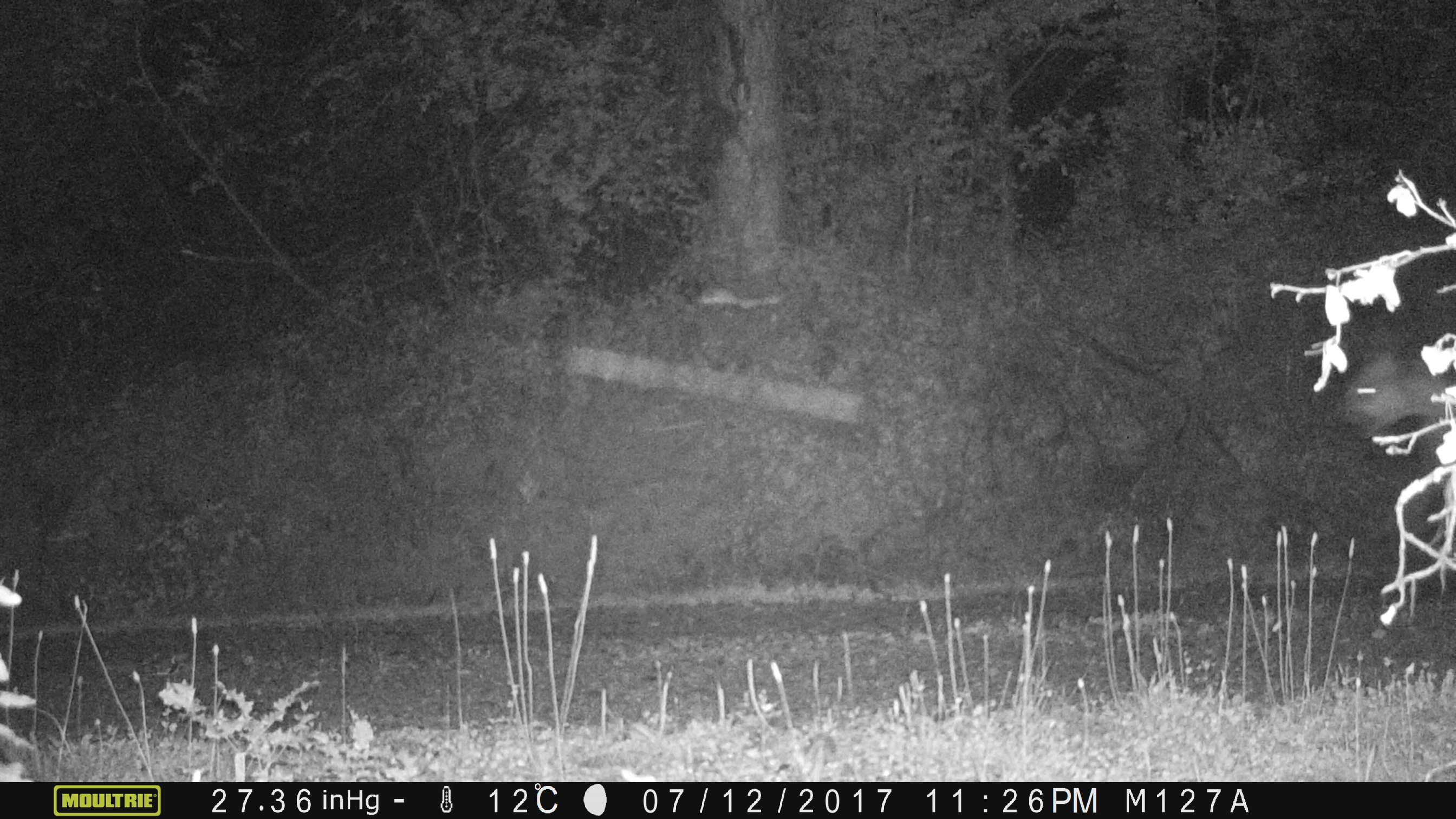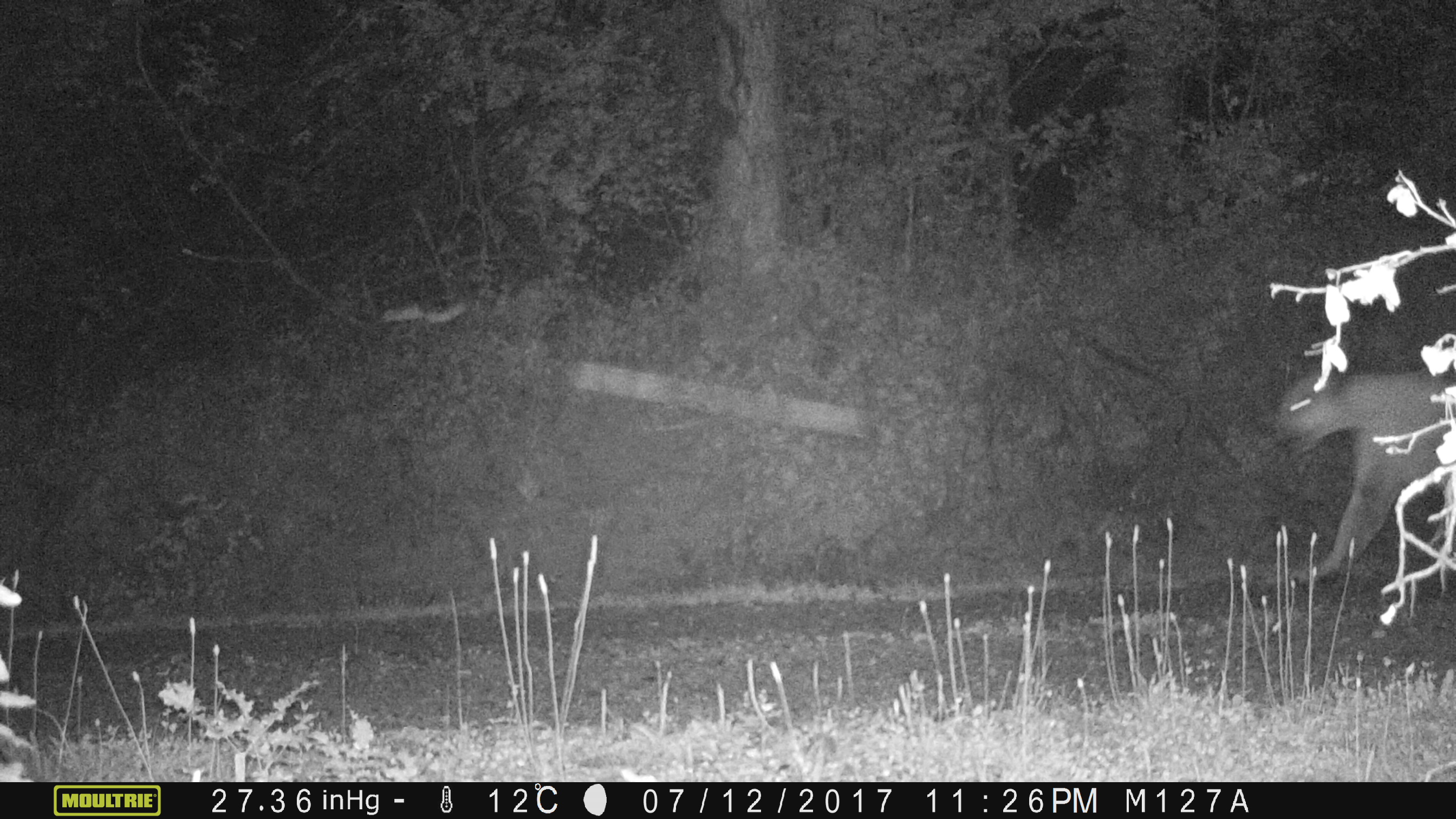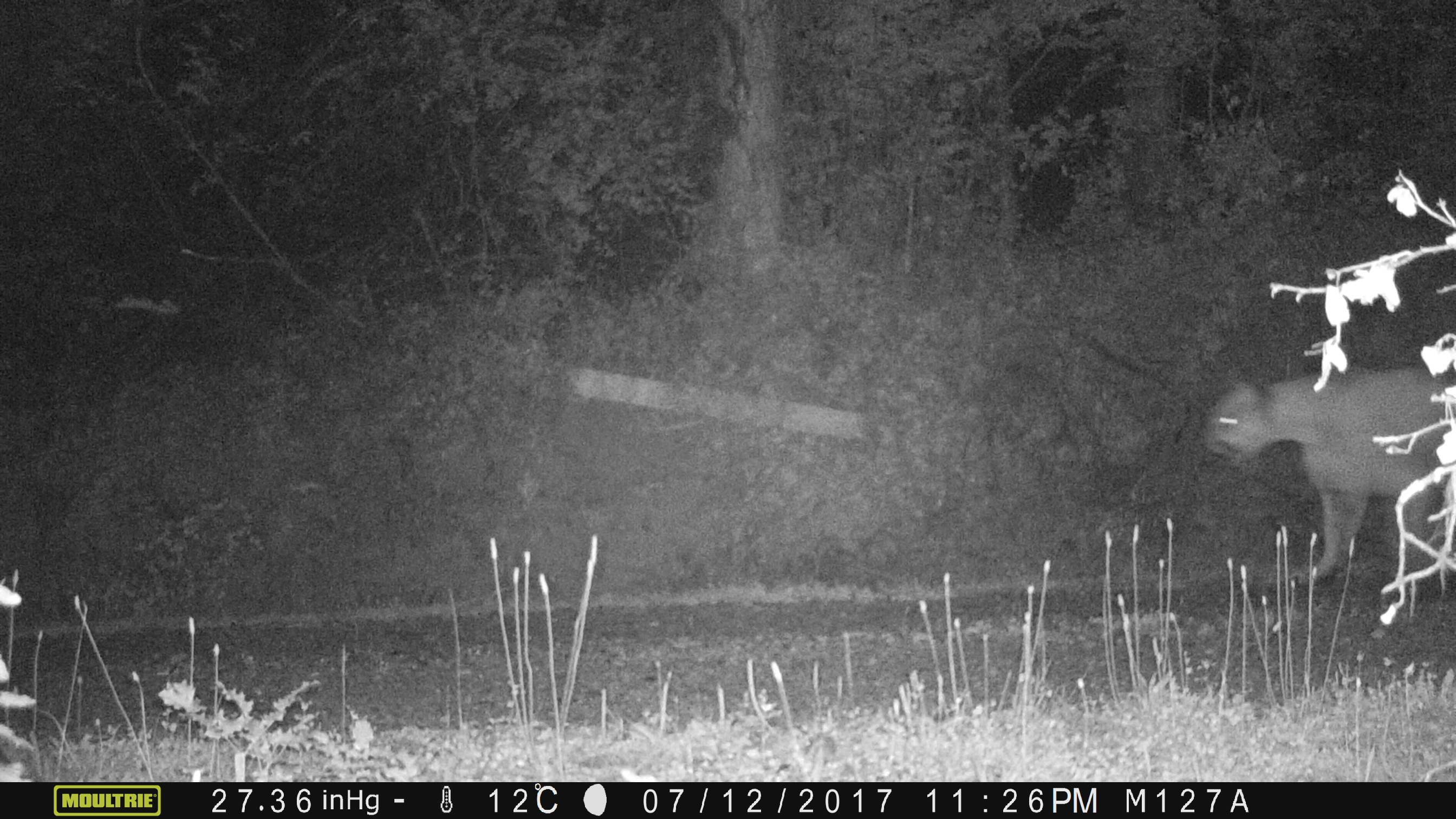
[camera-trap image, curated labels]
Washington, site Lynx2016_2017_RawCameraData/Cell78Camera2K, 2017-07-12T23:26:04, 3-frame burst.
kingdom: Animalia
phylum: Chordata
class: Mammalia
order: Carnivora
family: Felidae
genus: Puma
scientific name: Puma concolor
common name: mountain lion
Puma concolor (mountain lion). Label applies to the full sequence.